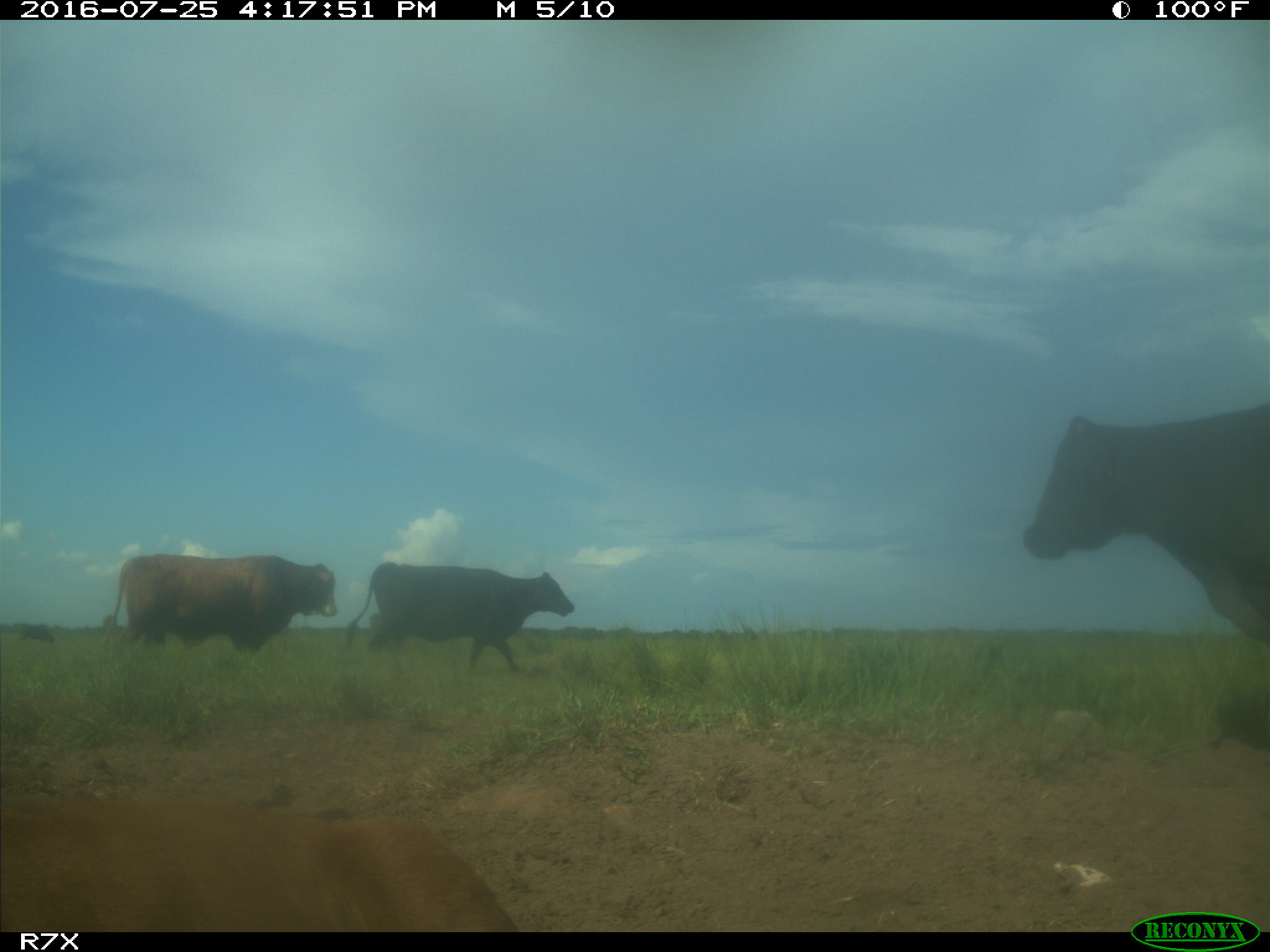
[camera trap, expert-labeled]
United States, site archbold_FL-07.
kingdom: Animalia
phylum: Chordata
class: Mammalia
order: Artiodactyla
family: Bovidae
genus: Bos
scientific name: Bos taurus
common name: domestic cow